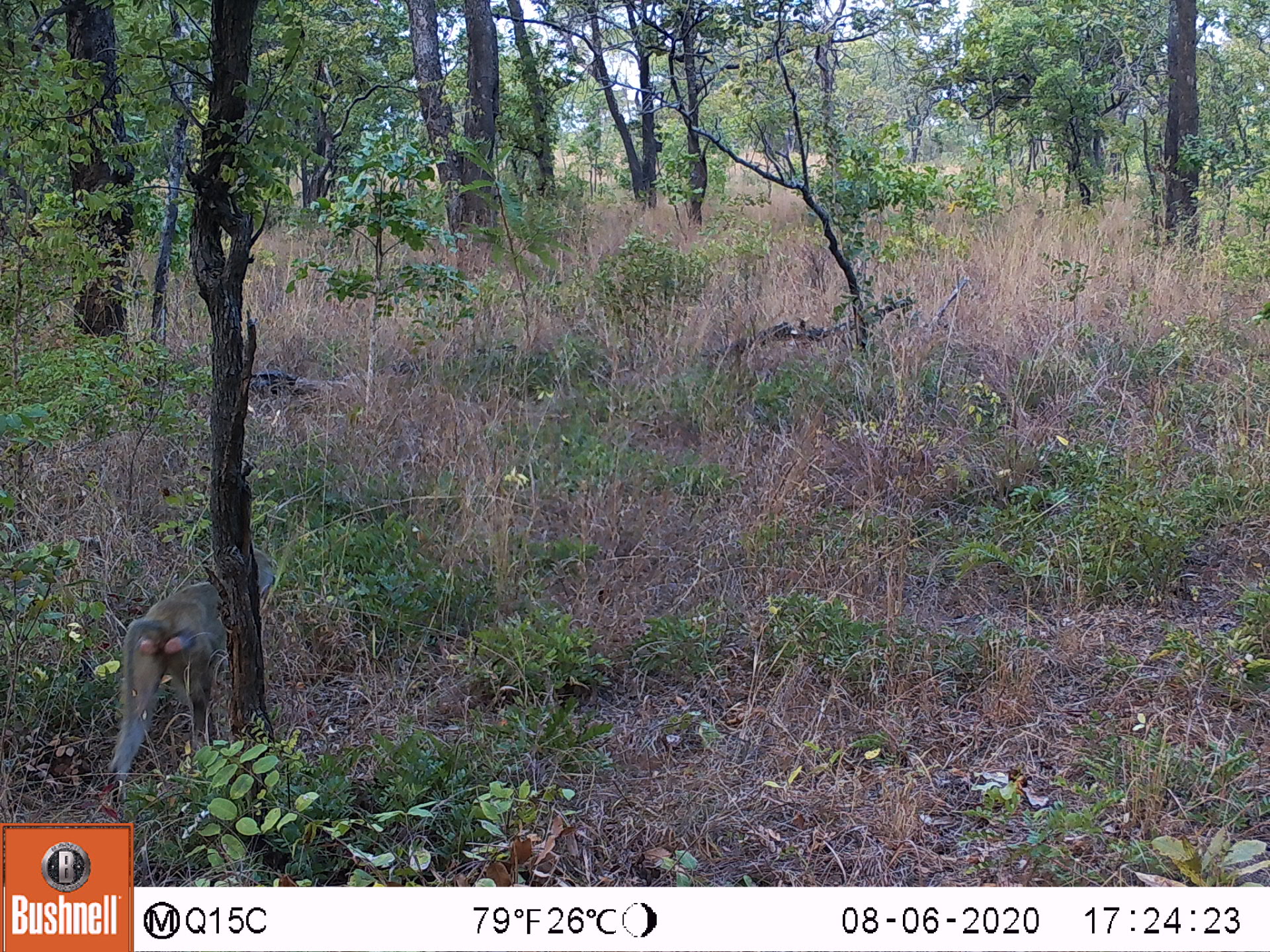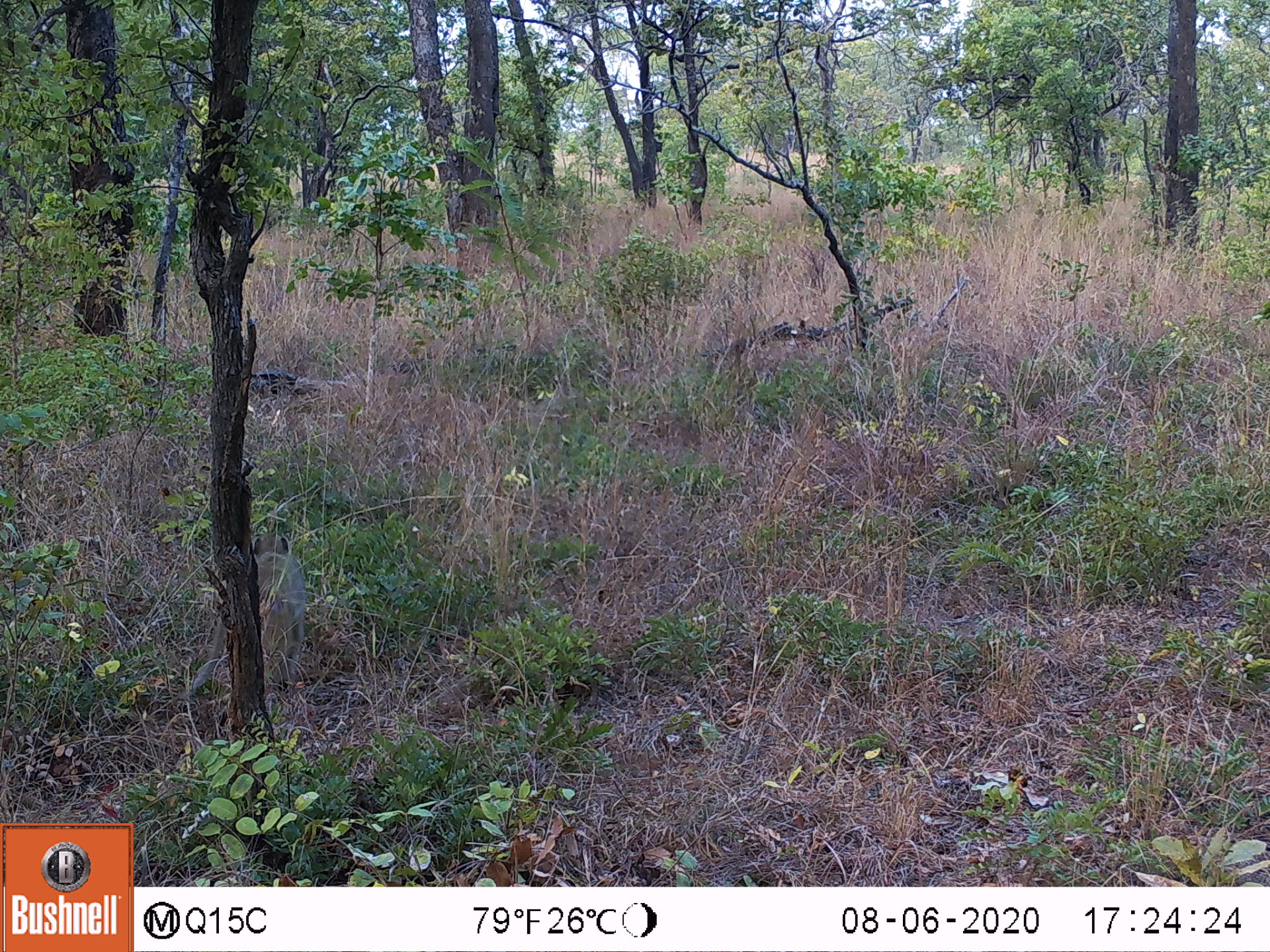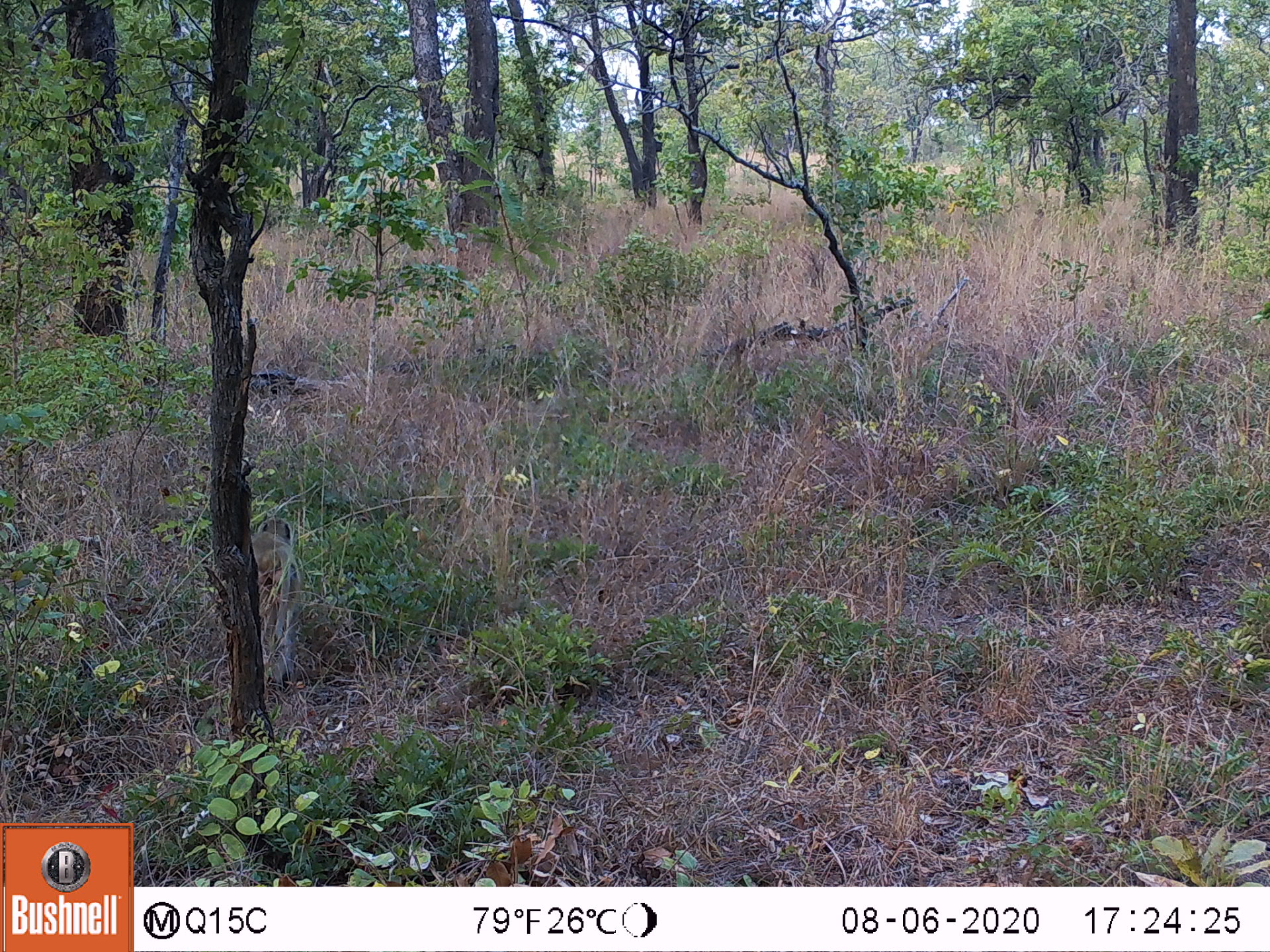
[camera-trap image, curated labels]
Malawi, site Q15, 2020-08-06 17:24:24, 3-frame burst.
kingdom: Animalia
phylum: Chordata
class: Mammalia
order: Primates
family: Cercopithecidae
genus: Papio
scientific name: Papio cynocephalus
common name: yellow baboon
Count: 1.